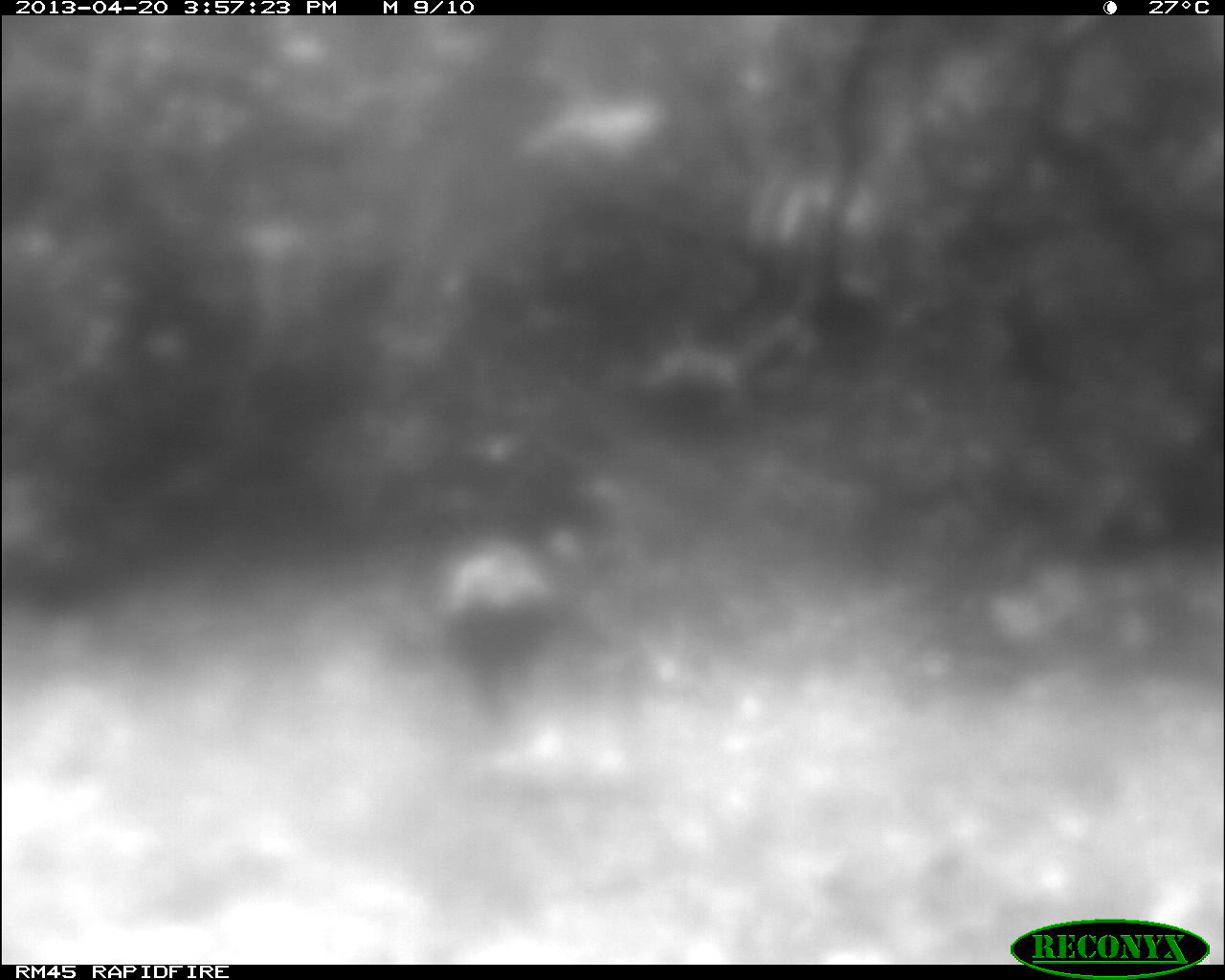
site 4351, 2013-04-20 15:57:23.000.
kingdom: Animalia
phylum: Chordata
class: Aves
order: Galliformes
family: Phasianidae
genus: Meleagris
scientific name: Meleagris ocellata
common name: ocellated turkey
Meleagris ocellata (ocellated turkey), count 1.